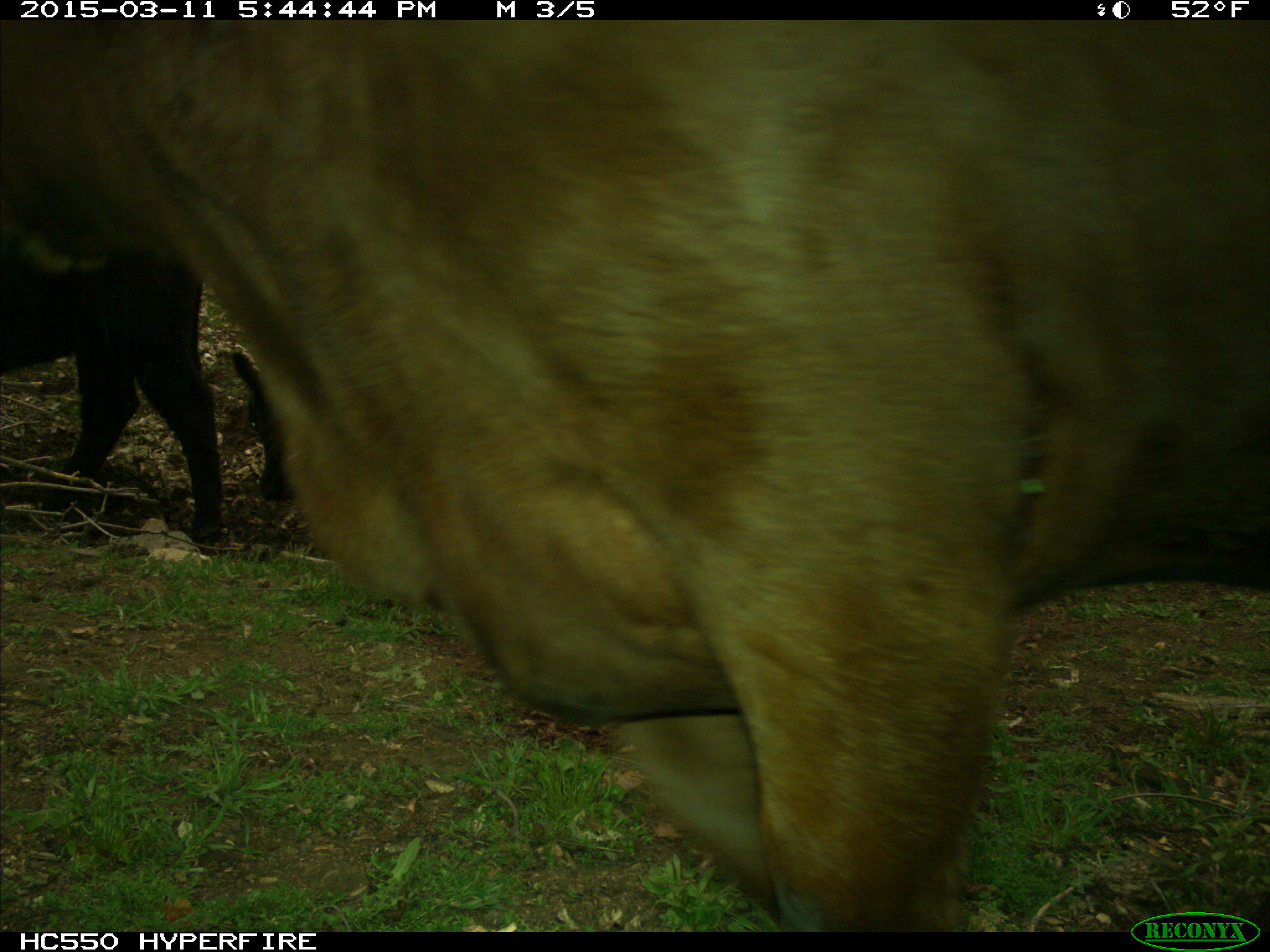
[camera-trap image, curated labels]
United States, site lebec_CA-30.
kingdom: Animalia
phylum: Chordata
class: Mammalia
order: Artiodactyla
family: Bovidae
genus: Bos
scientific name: Bos taurus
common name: domestic cow